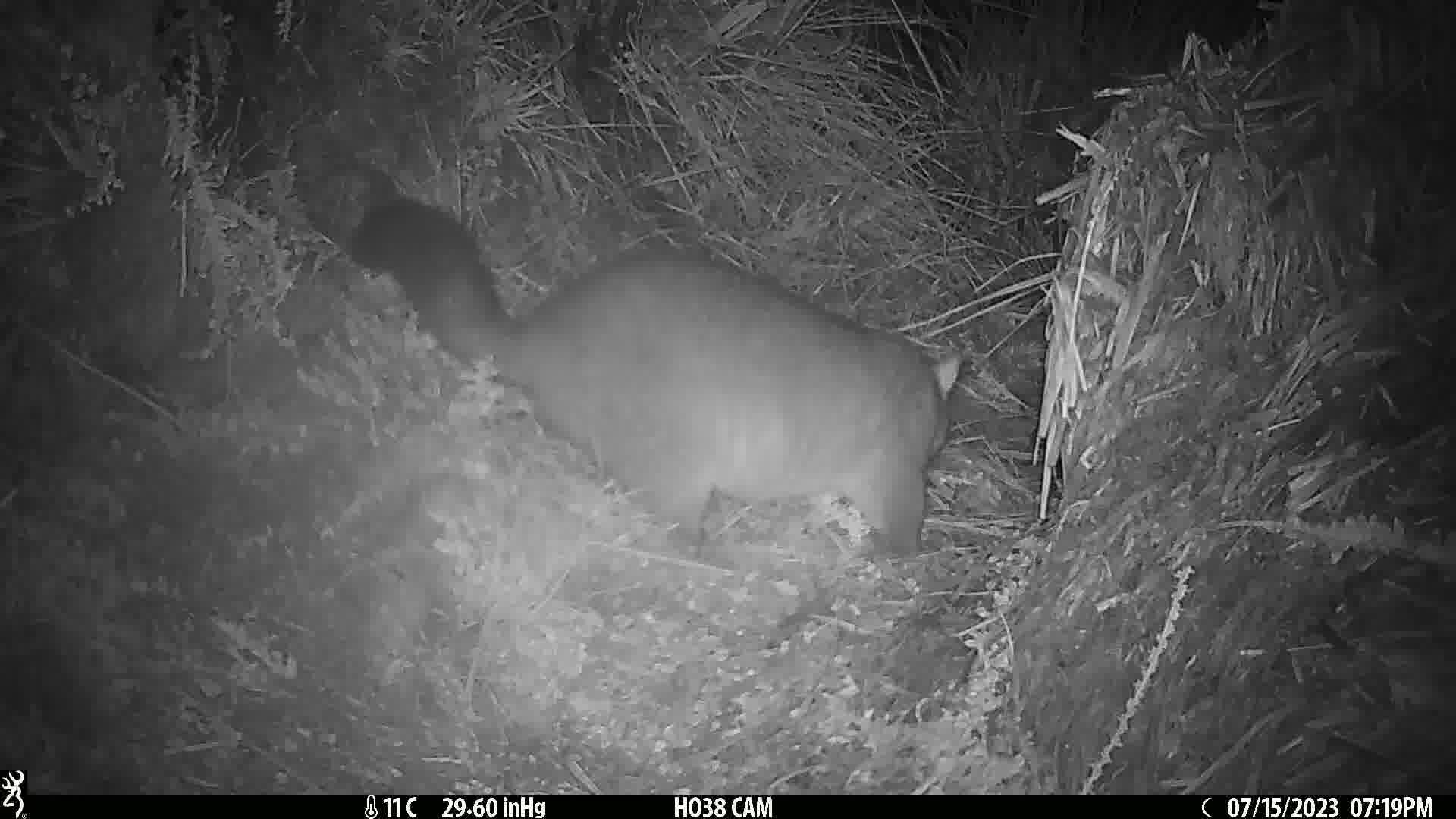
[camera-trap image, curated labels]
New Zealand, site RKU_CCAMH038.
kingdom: Animalia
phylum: Chordata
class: Mammalia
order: Diprotodontia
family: Phalangeridae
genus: Trichosurus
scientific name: Trichosurus vulpecula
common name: common brushtail possum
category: possum